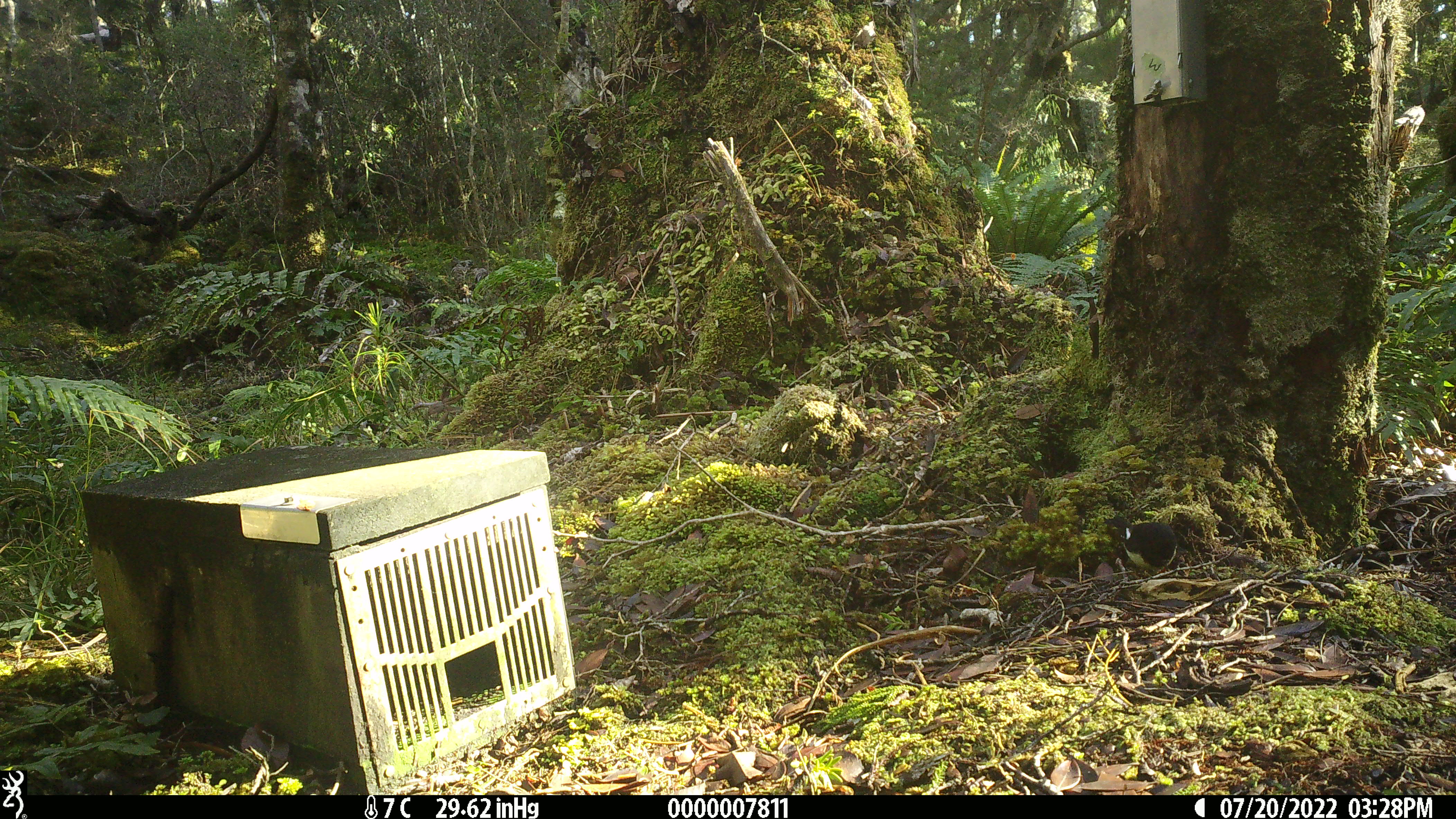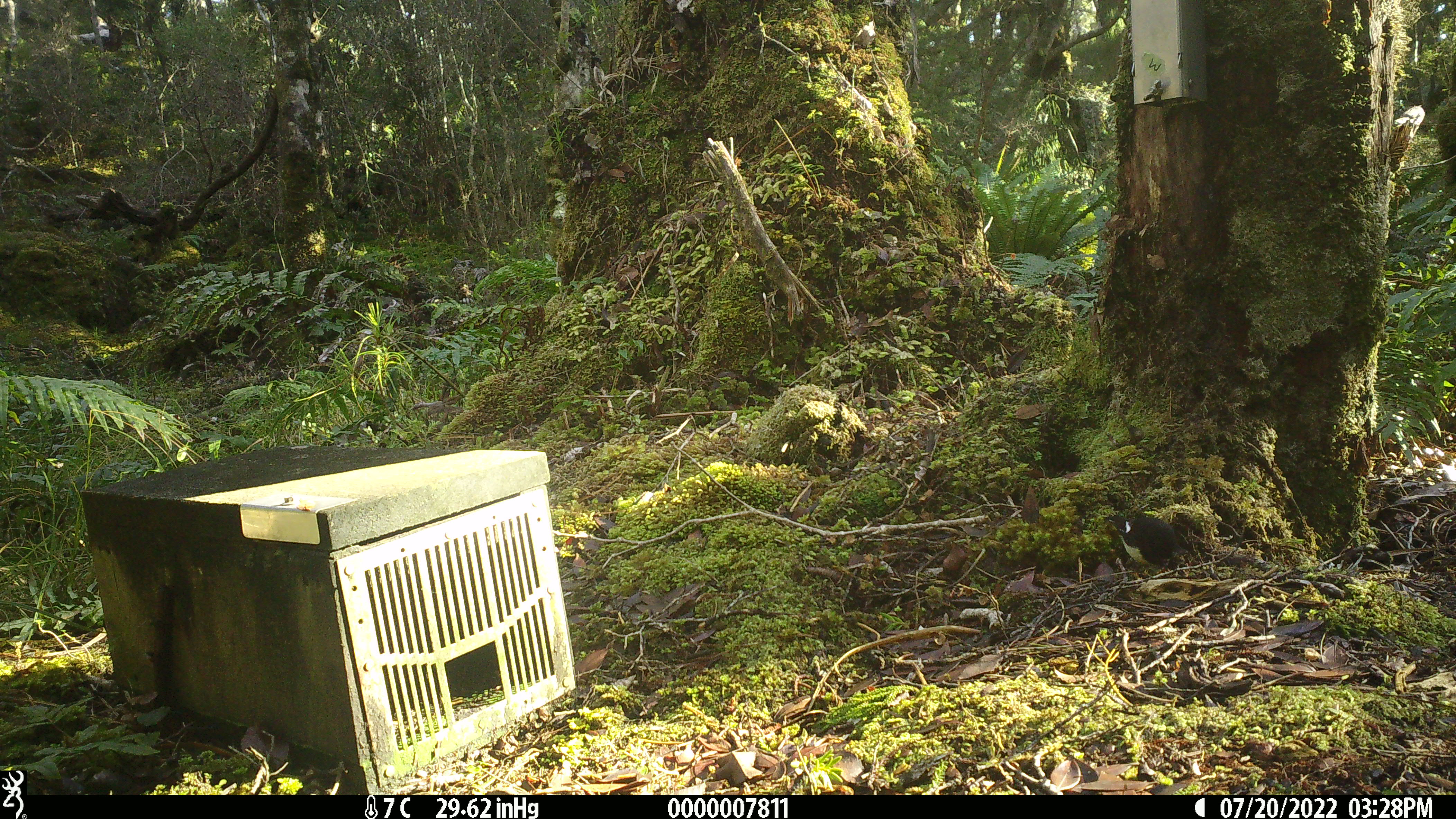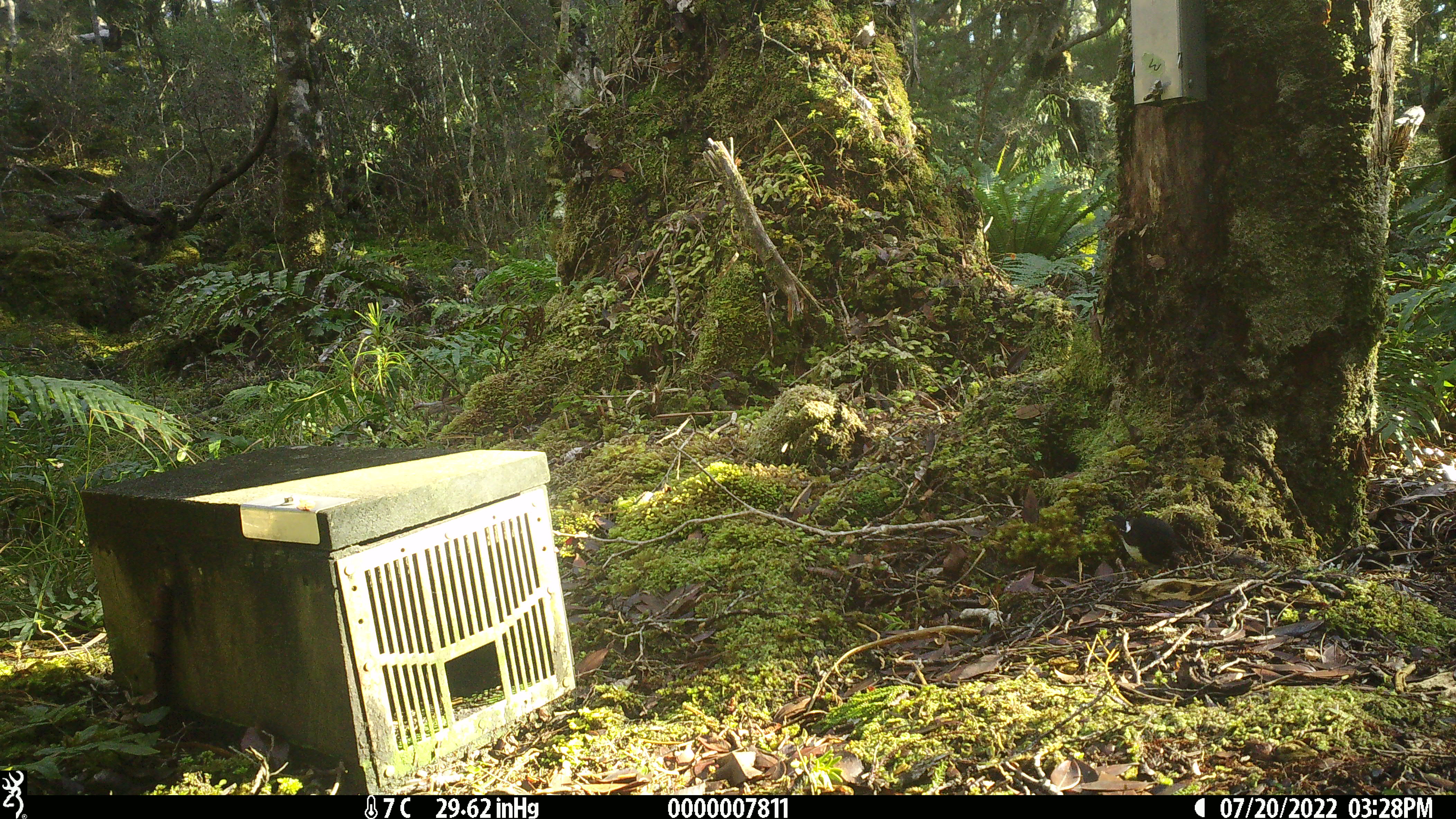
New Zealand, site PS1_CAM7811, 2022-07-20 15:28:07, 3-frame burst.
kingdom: Animalia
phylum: Chordata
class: Aves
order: Passeriformes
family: Petroicidae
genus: Petroica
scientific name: Petroica macrocephala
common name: tomtit